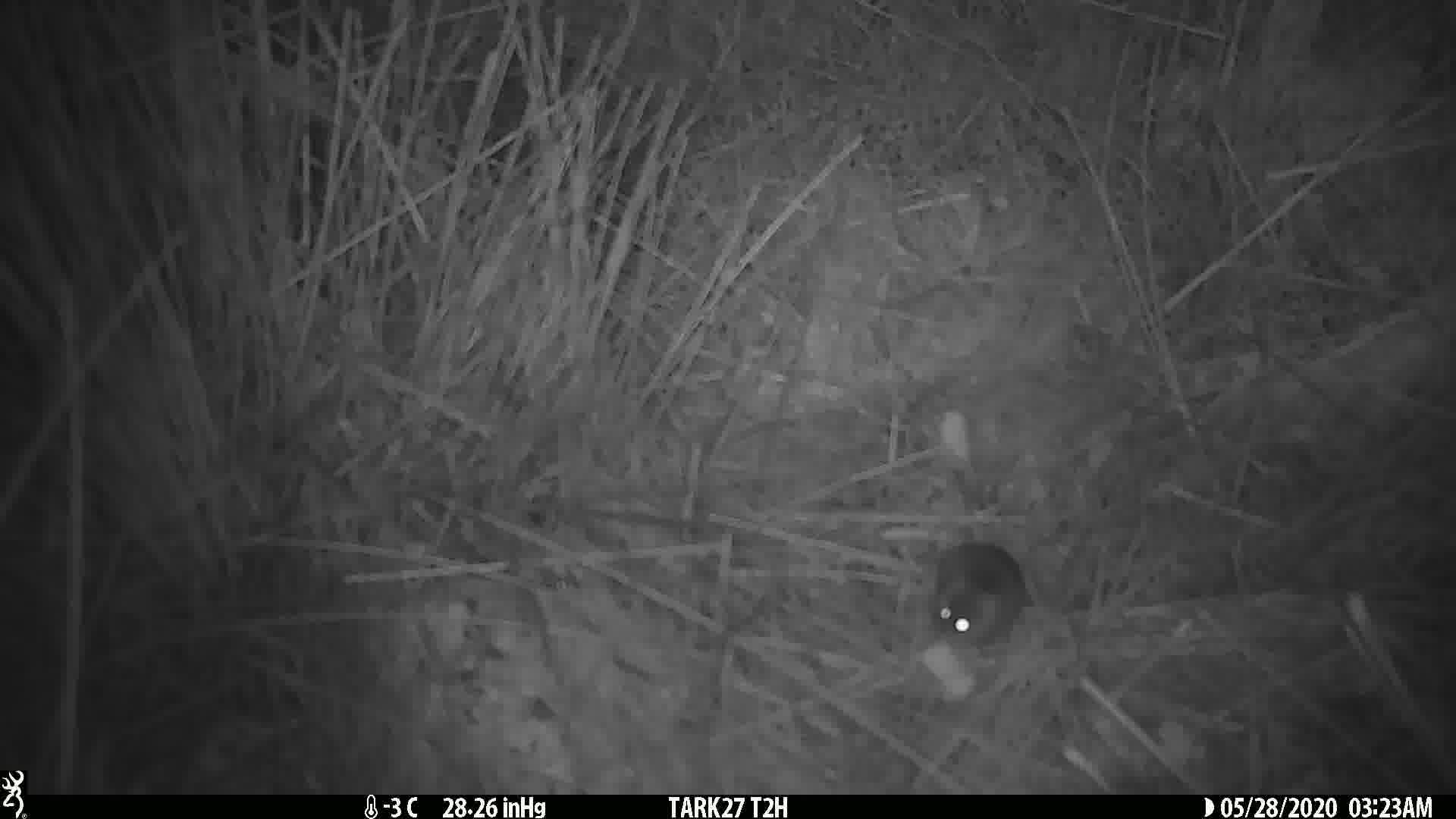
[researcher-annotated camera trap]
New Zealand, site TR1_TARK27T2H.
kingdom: Animalia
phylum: Chordata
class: Mammalia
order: Rodentia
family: Muridae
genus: Mus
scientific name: Mus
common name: mouse